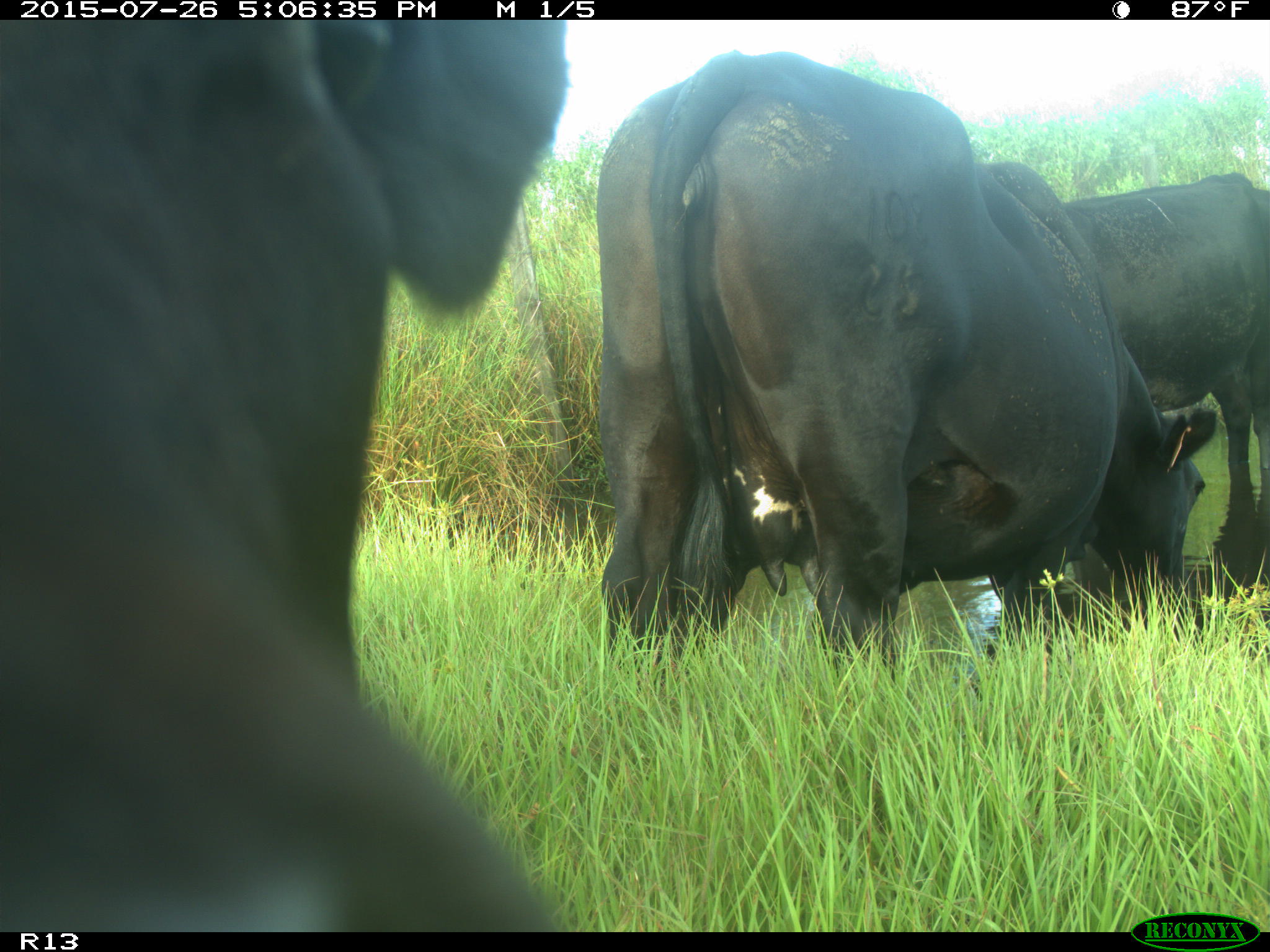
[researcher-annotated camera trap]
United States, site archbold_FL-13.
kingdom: Animalia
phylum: Chordata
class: Mammalia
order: Artiodactyla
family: Bovidae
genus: Bos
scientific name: Bos taurus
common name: domestic cow